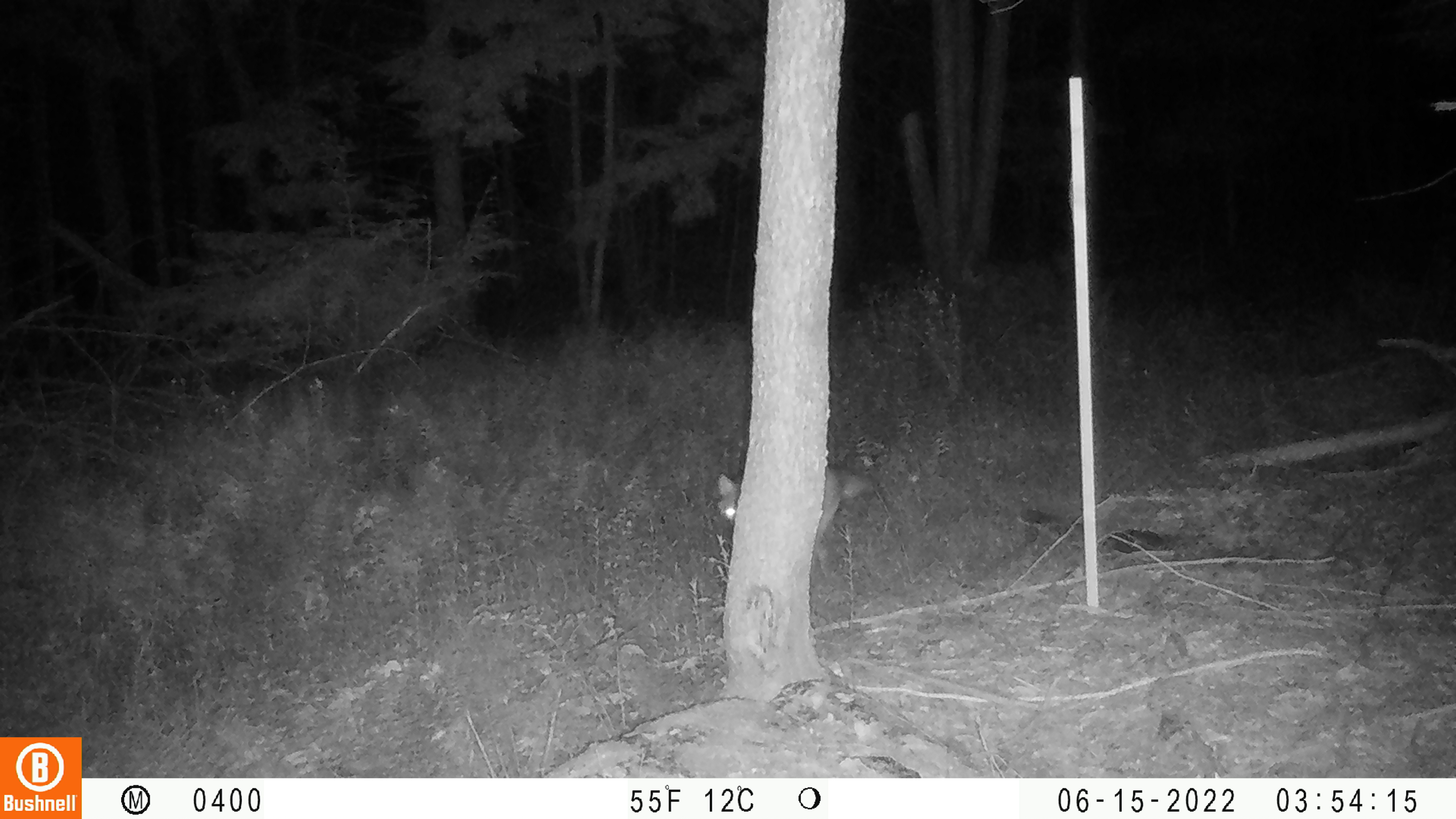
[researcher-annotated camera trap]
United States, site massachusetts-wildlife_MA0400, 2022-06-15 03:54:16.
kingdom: Animalia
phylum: Chordata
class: Mammalia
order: Carnivora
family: Canidae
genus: Canis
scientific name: Canis latrans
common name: coyote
Coyote (Canis latrans).